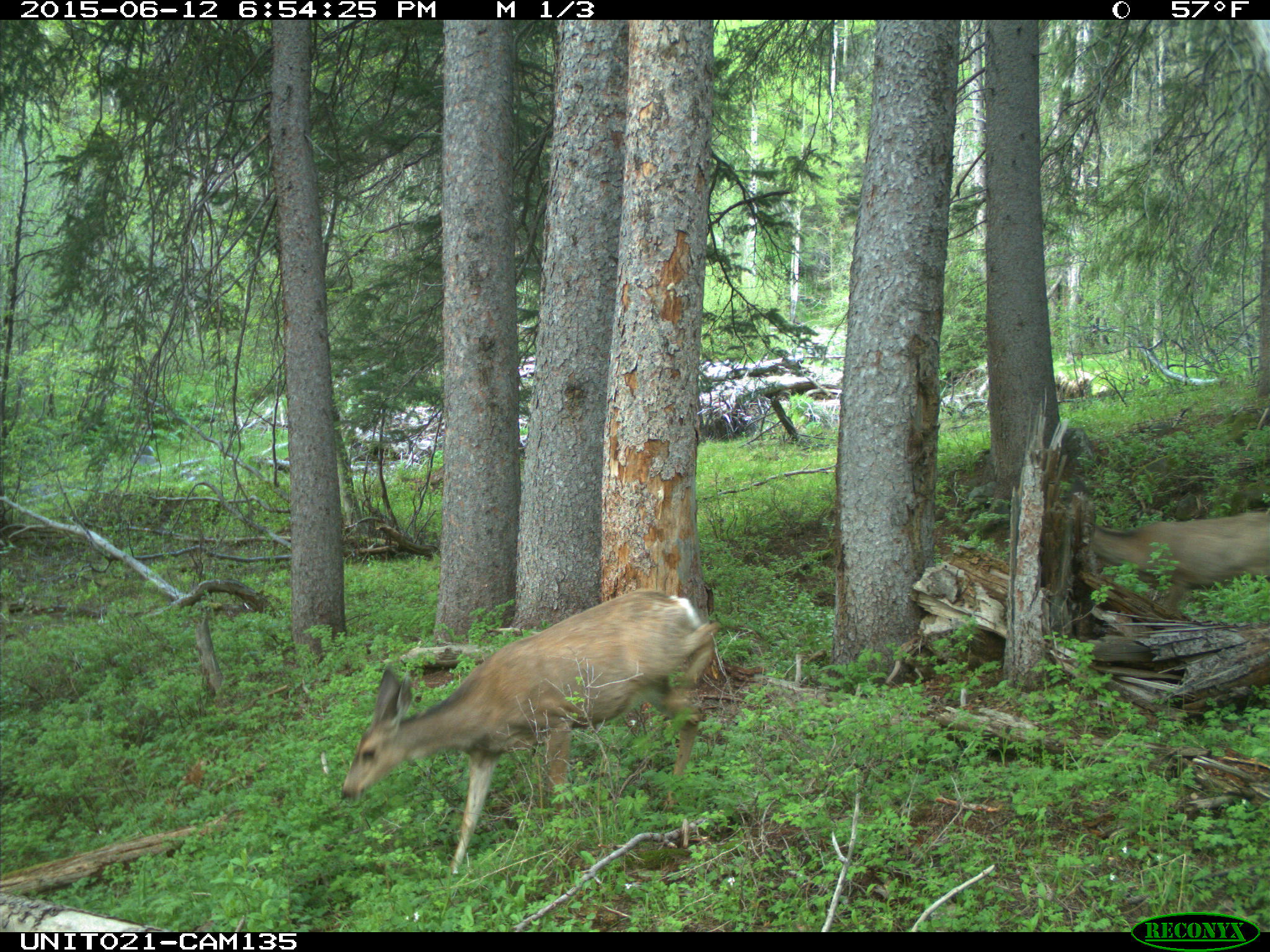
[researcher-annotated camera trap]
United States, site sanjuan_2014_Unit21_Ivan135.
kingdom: Animalia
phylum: Chordata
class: Mammalia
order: Artiodactyla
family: Cervidae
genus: Odocoileus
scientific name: Odocoileus hemionus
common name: mule deer